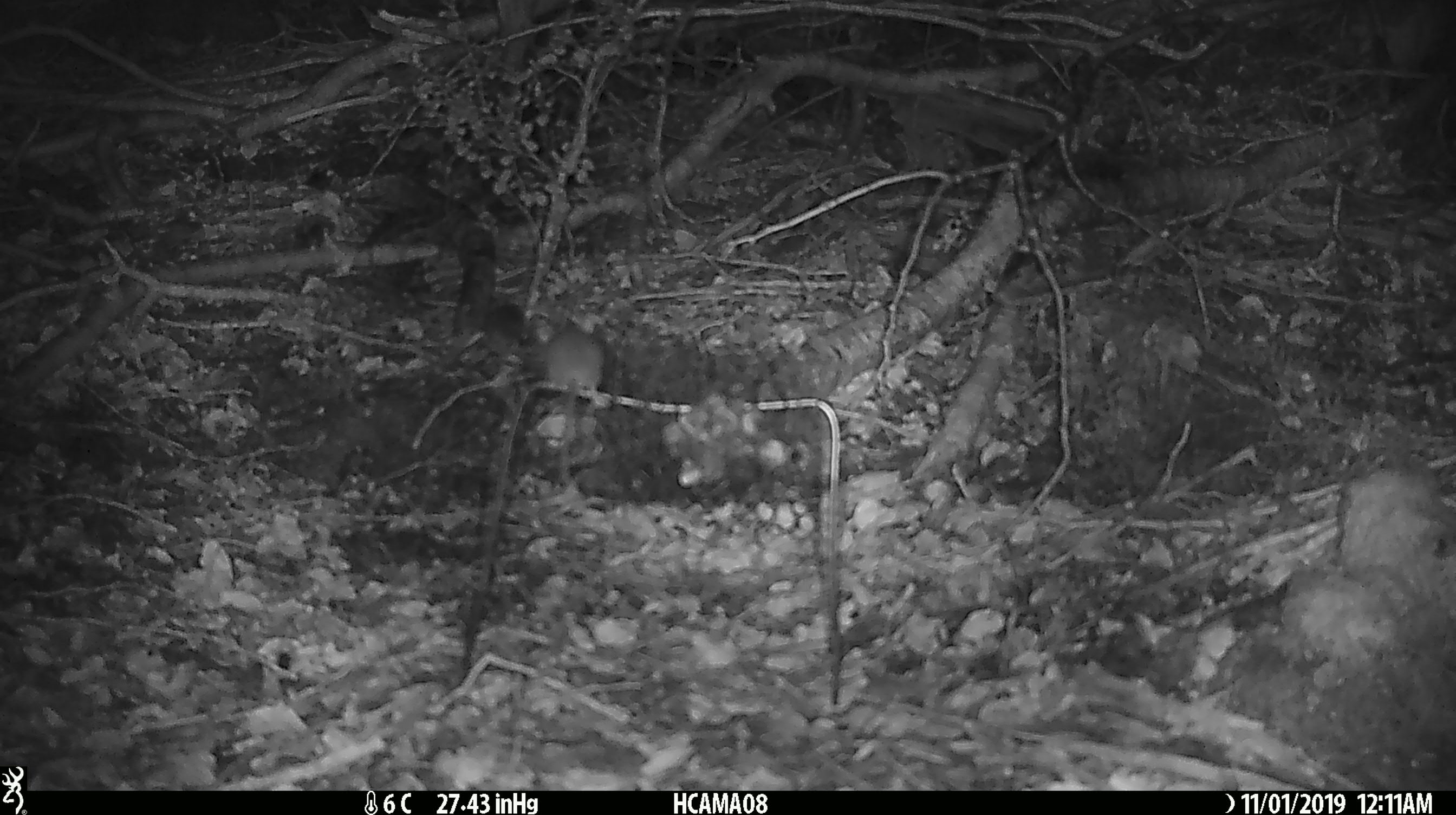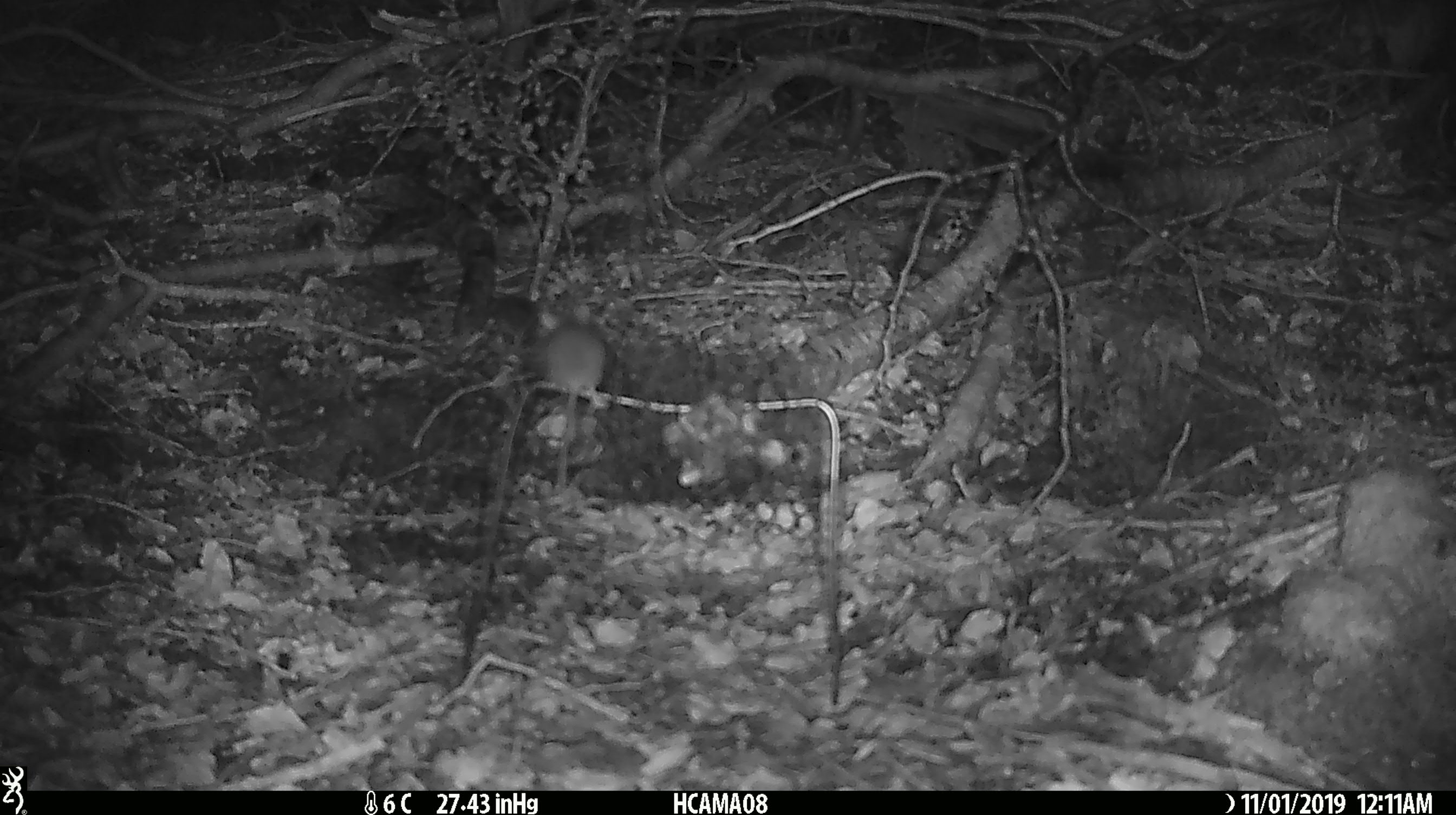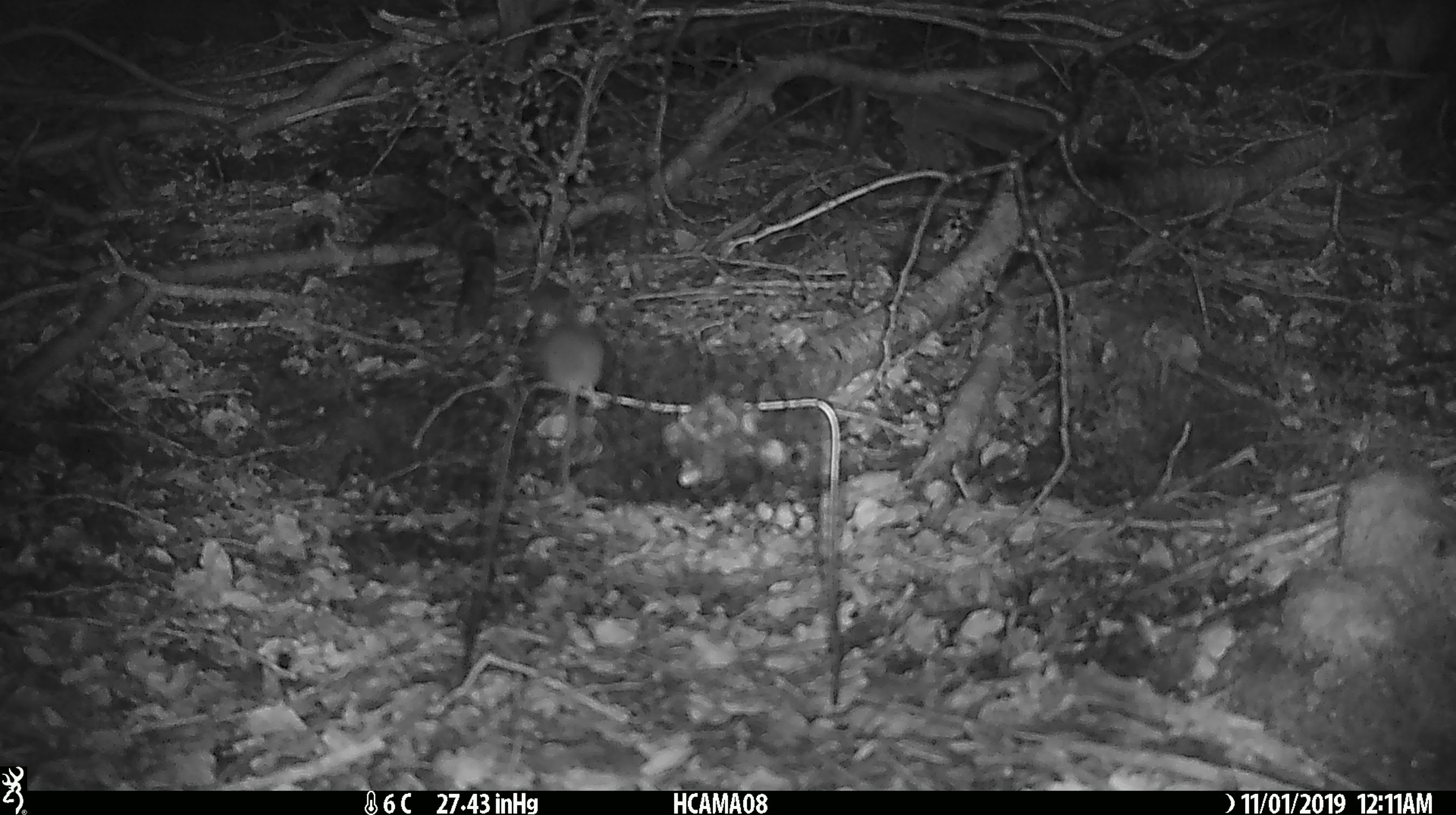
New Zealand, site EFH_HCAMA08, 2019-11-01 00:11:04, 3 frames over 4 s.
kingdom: Animalia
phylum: Chordata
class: Mammalia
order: Rodentia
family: Muridae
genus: Mus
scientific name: Mus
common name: mouse